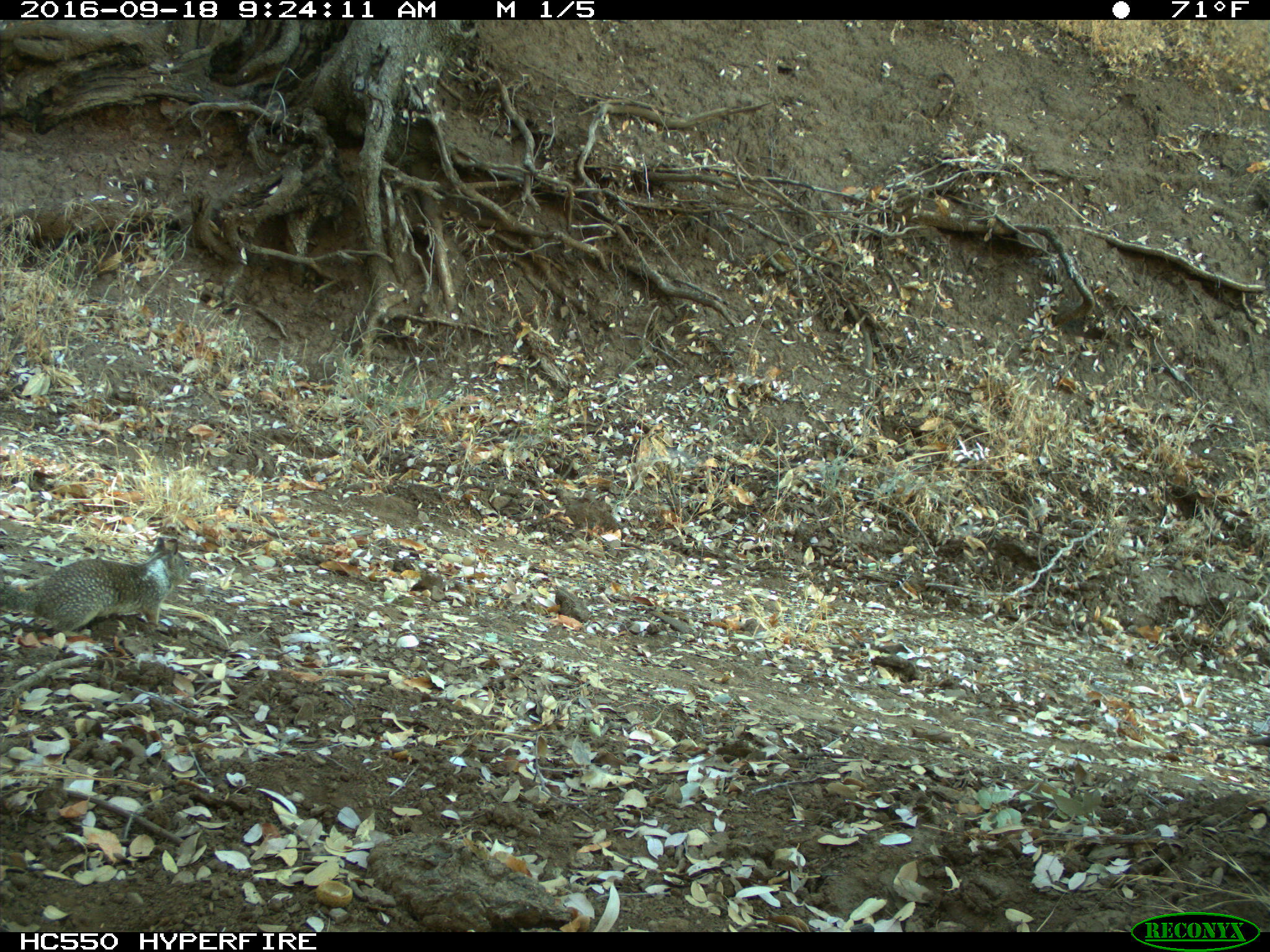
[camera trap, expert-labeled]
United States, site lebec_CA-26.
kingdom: Animalia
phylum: Chordata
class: Mammalia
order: Rodentia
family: Sciuridae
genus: Otospermophilus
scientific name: Otospermophilus beecheyi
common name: california ground squirrel